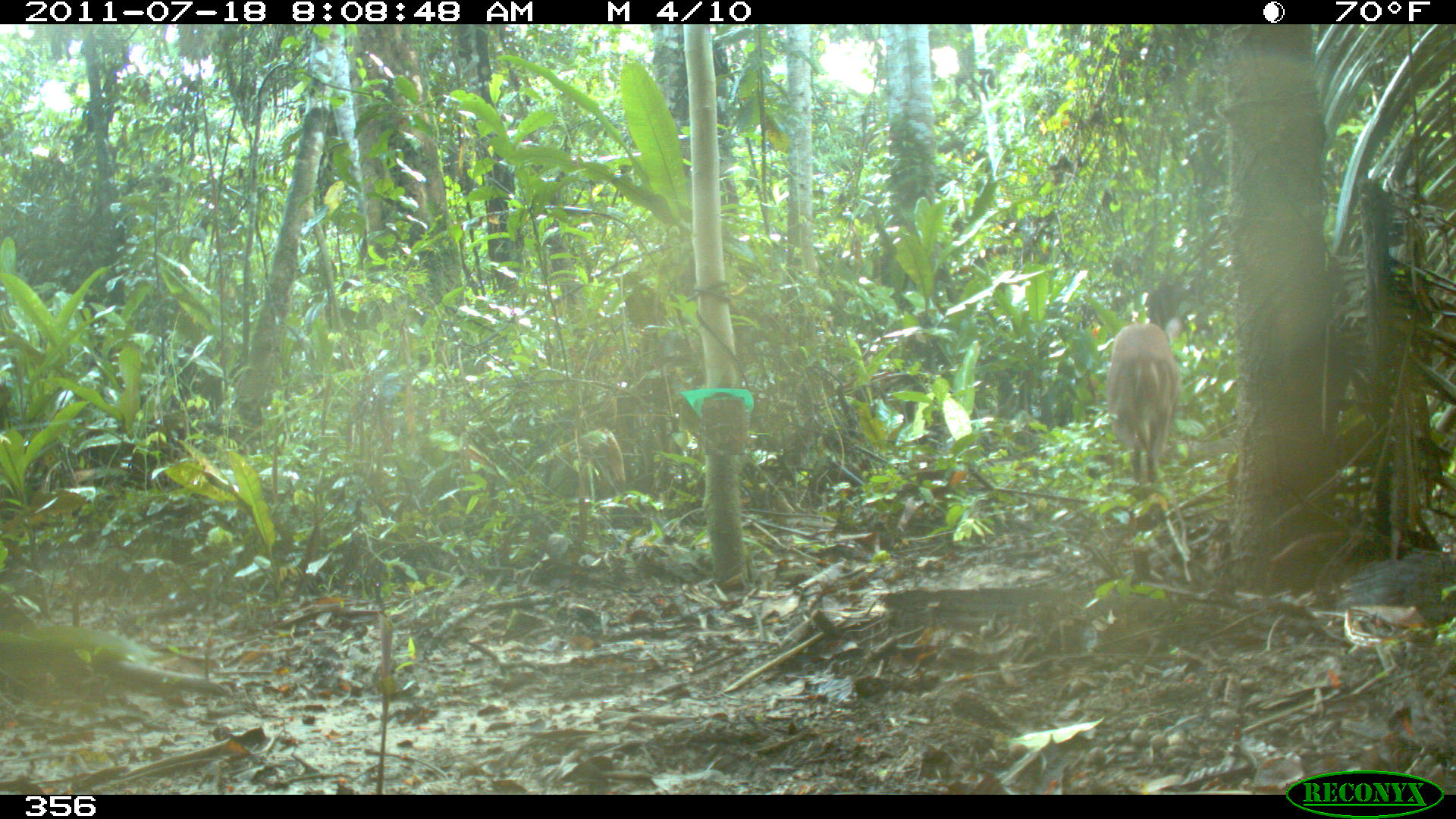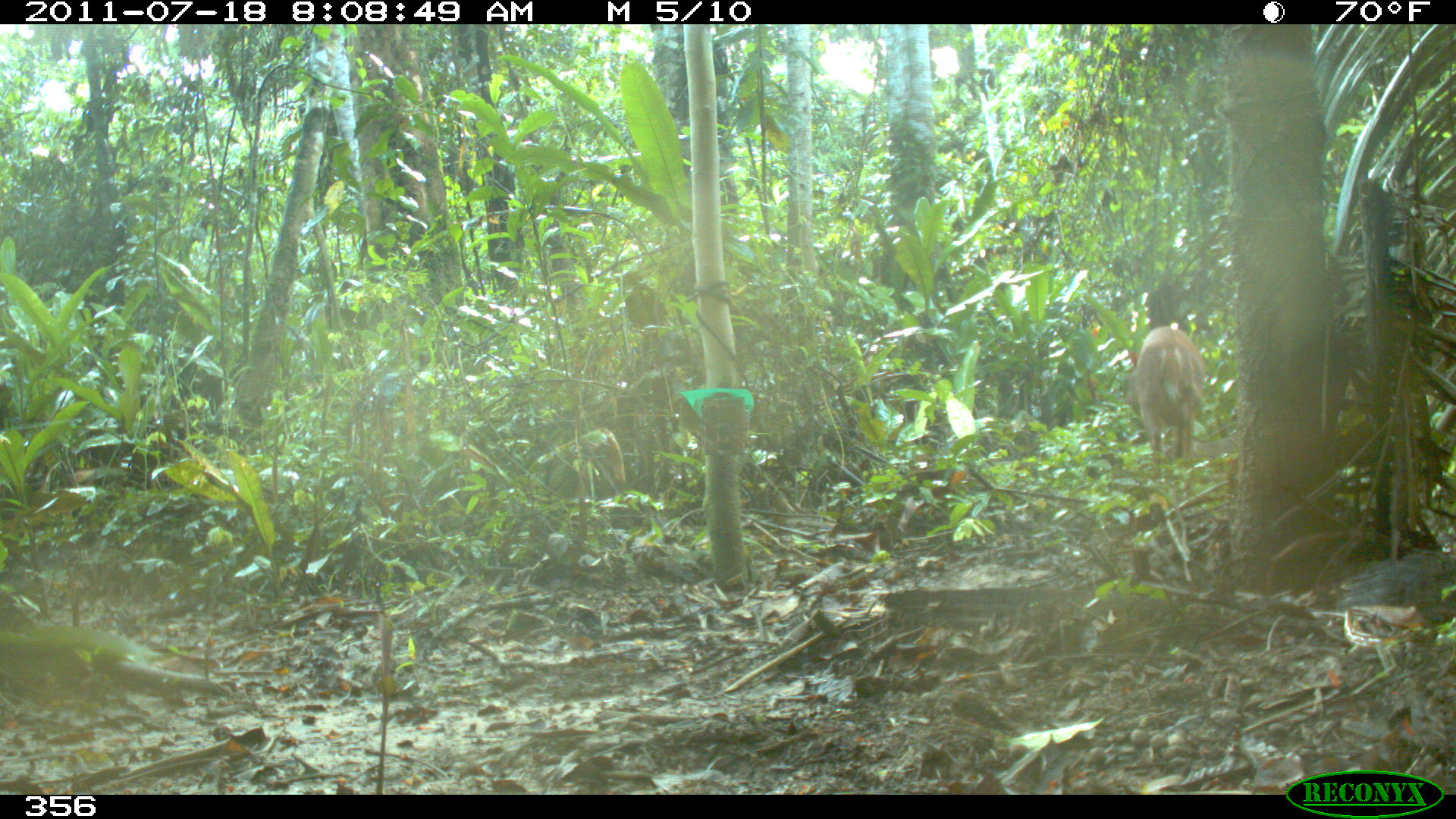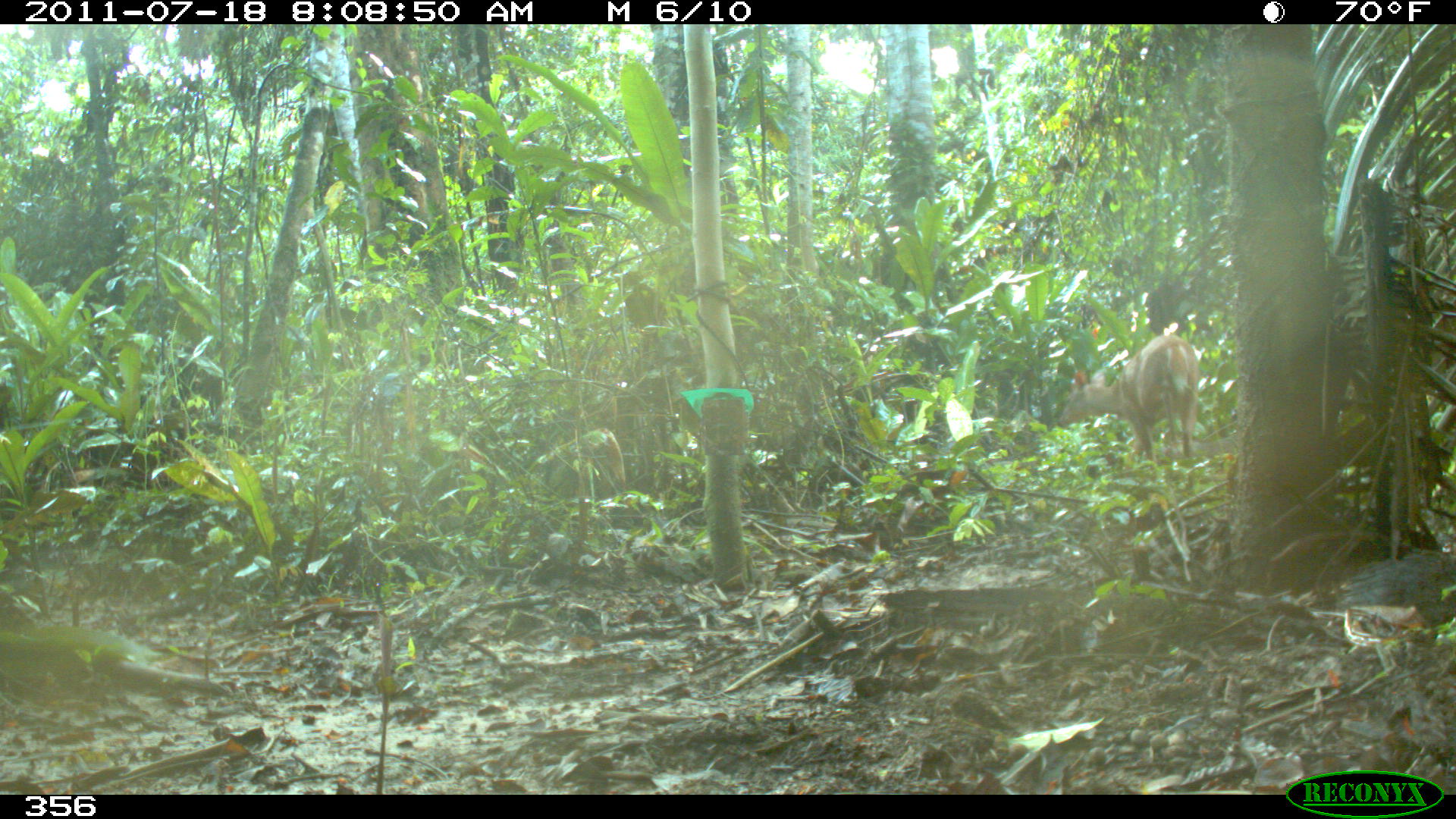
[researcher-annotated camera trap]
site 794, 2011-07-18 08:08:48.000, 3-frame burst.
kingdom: Animalia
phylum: Chordata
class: Mammalia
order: Artiodactyla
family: Cervidae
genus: Mazama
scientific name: Mazama americana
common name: red brocket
Mazama americana (red brocket).